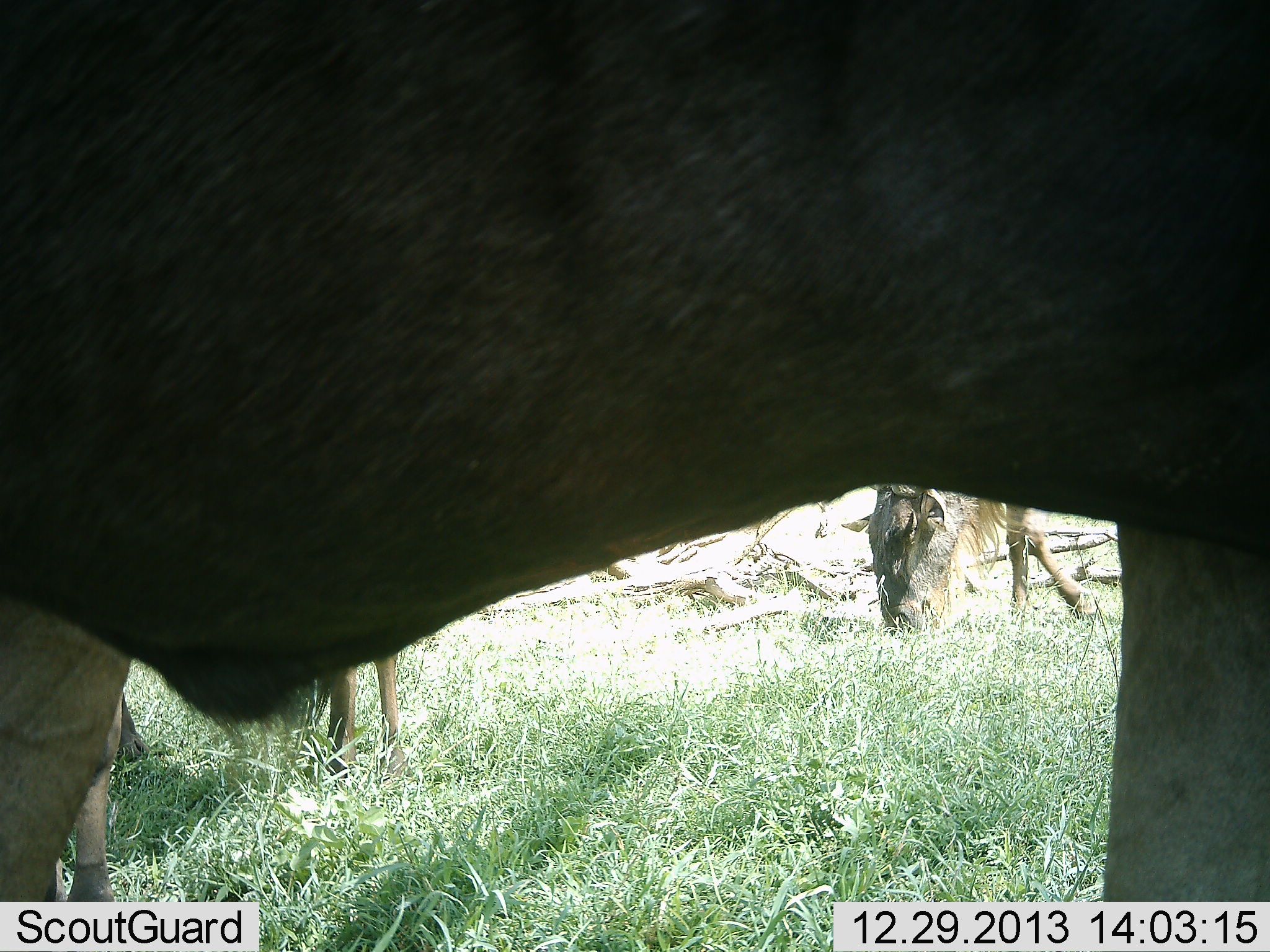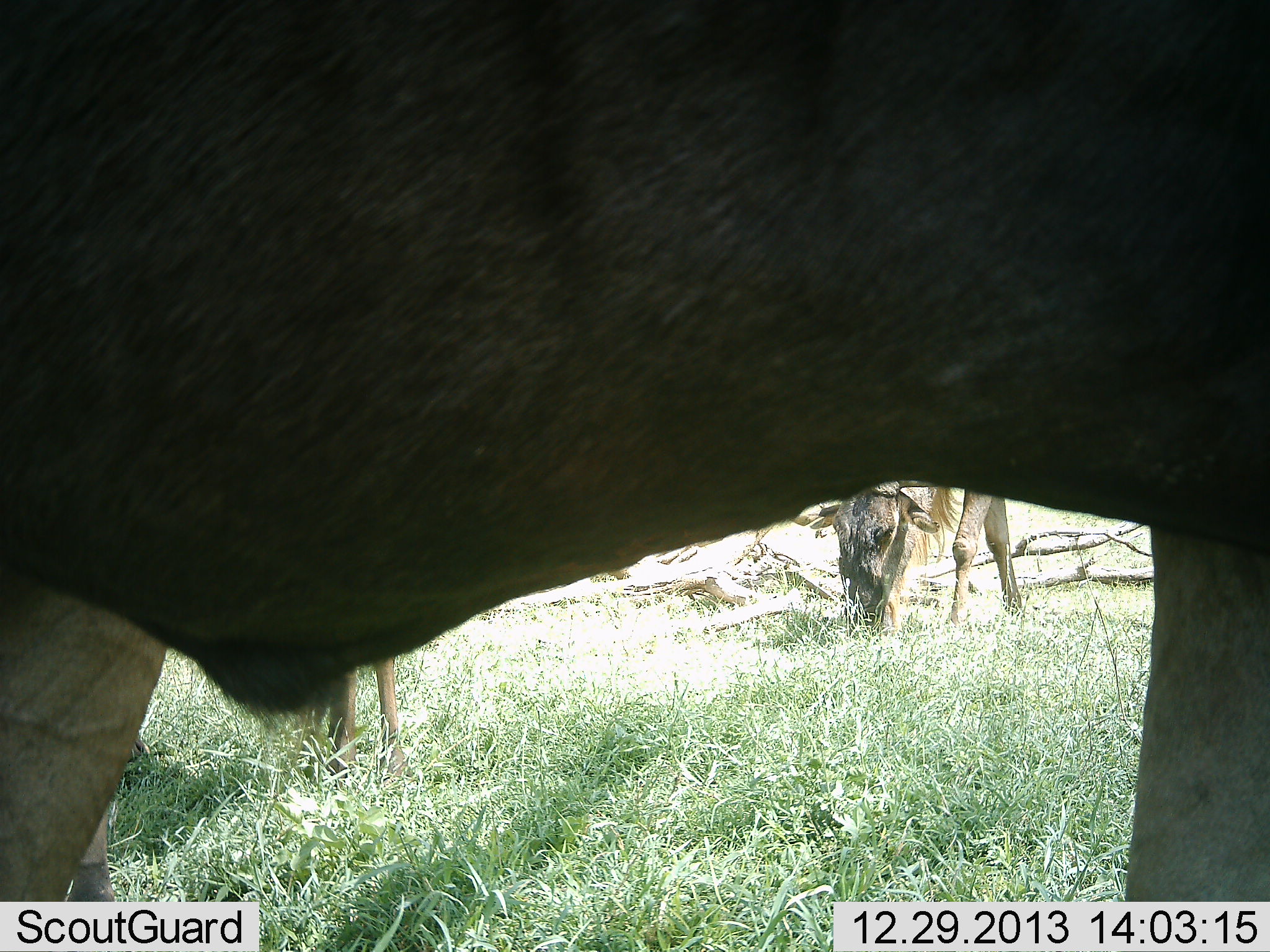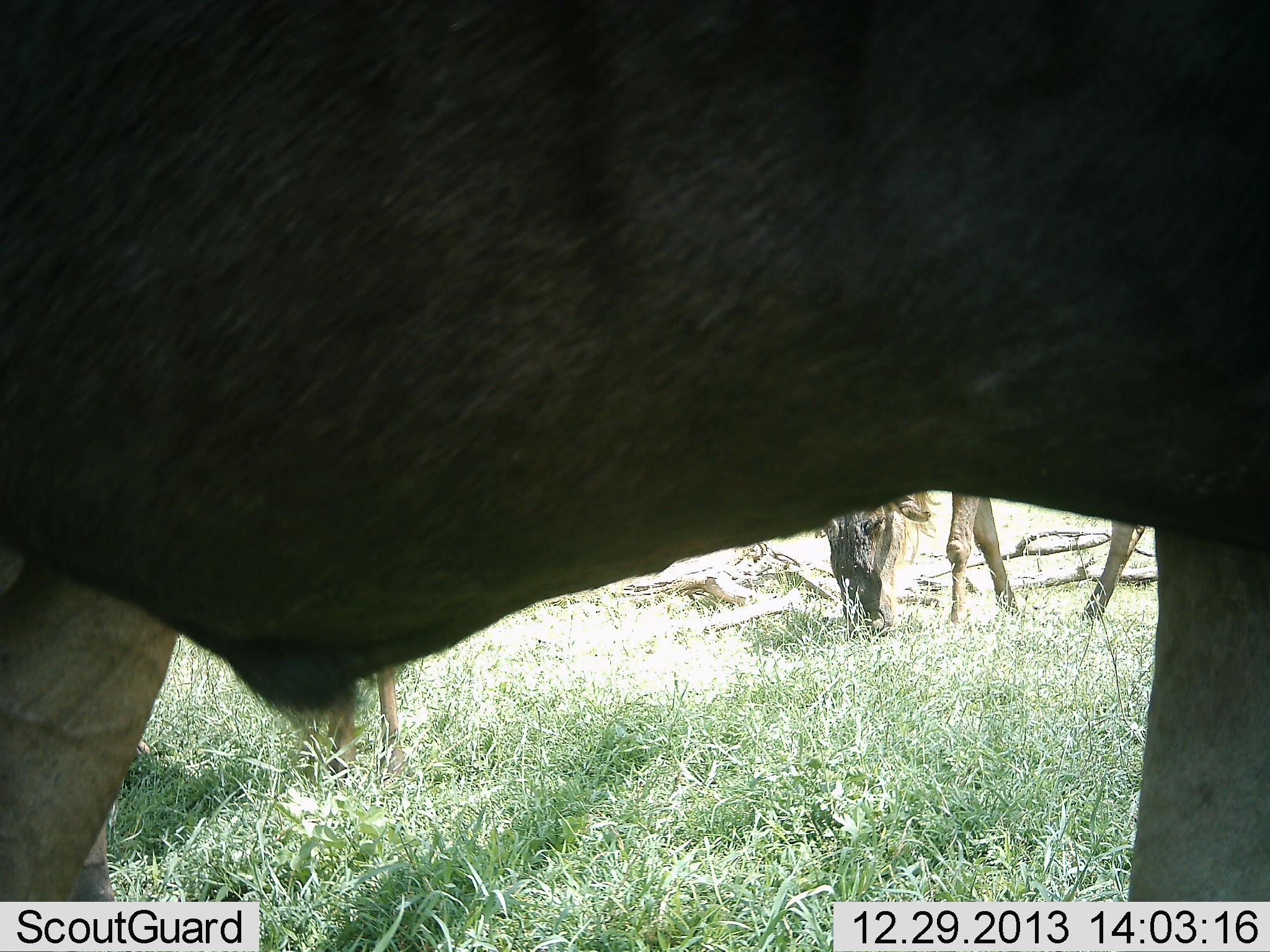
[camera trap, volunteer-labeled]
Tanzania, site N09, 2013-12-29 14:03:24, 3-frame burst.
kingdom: Animalia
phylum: Chordata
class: Mammalia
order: Artiodactyla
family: Bovidae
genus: Connochaetes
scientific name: Connochaetes taurinus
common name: blue wildebeest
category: wildebeest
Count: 3.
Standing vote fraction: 70%.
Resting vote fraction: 0%.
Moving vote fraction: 0%.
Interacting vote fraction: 0%.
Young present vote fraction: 0%.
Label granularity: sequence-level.